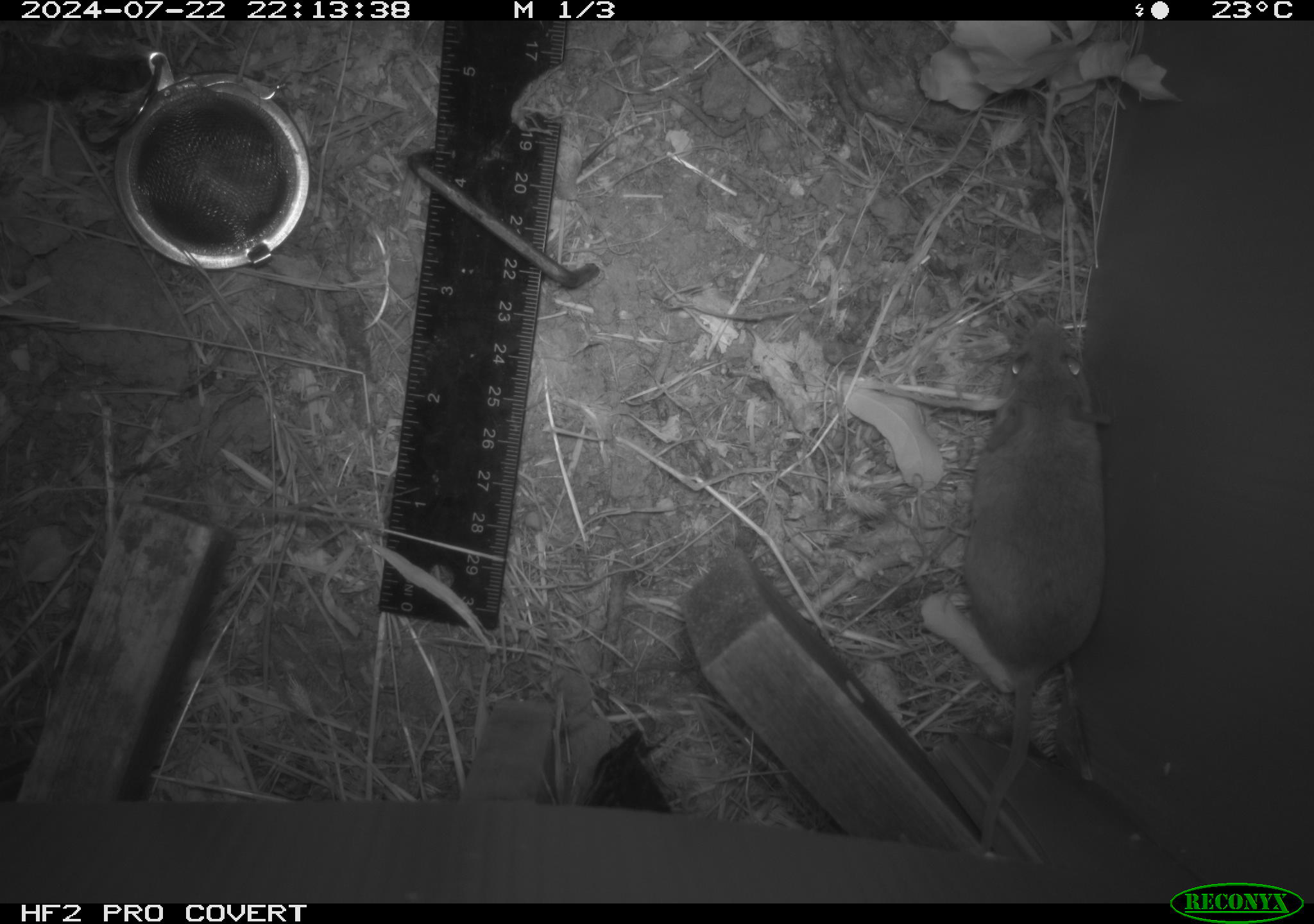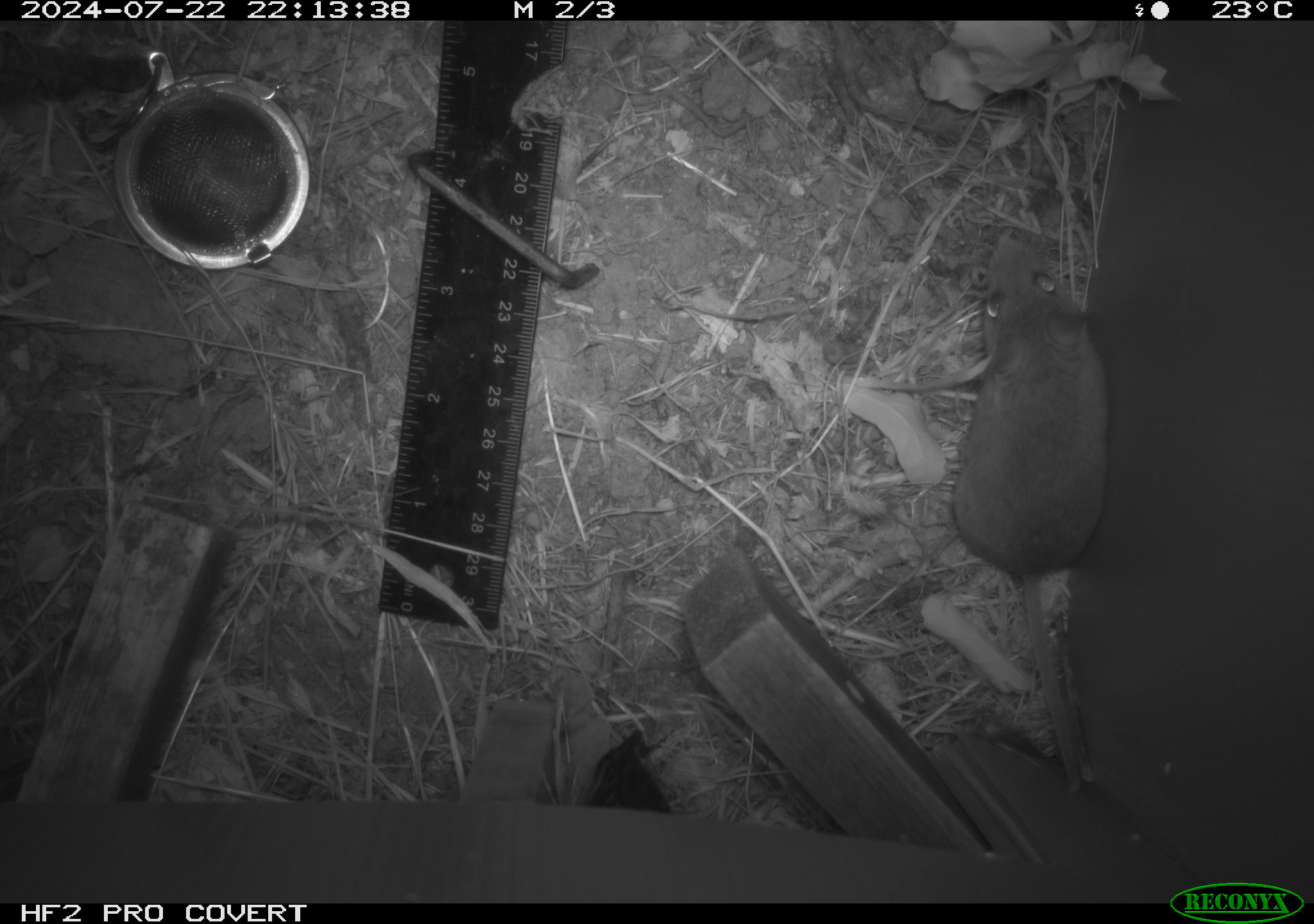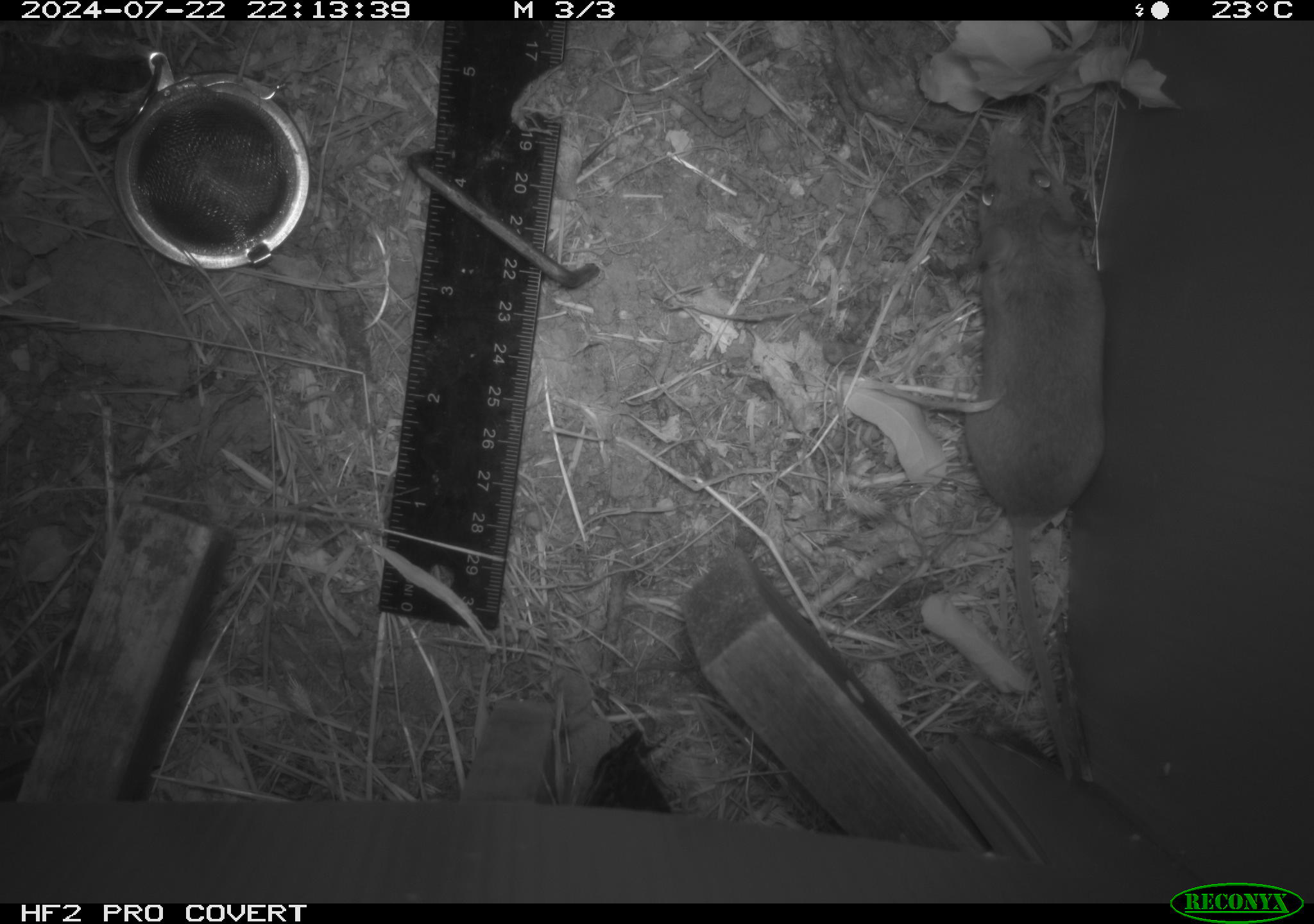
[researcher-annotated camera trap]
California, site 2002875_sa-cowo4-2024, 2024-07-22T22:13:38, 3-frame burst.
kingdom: Animalia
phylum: Chordata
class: Mammalia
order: Rodentia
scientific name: Rodentia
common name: rodent